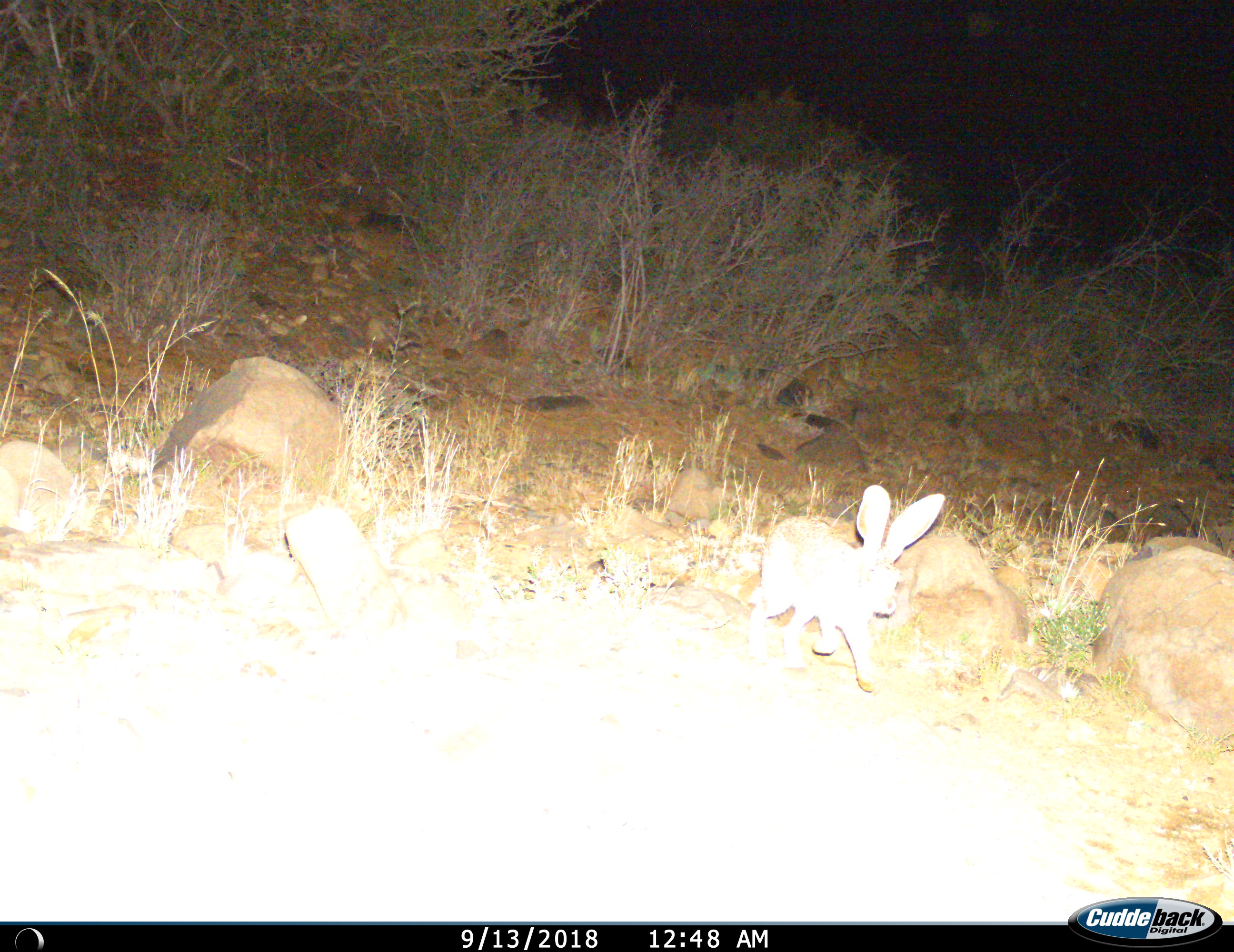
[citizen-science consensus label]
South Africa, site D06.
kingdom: Animalia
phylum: Chordata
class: Mammalia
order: Lagomorpha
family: Leporidae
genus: Lepus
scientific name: Lepus saxatilis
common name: scrub hare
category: harescrub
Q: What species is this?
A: Harescrub (scrub hare) (Lepus saxatilis).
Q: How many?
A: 1.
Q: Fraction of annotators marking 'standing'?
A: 0%.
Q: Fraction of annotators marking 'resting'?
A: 0%.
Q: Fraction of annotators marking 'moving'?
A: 100%.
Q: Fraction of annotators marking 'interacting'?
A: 0%.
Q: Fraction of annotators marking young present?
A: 0%.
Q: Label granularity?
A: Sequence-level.